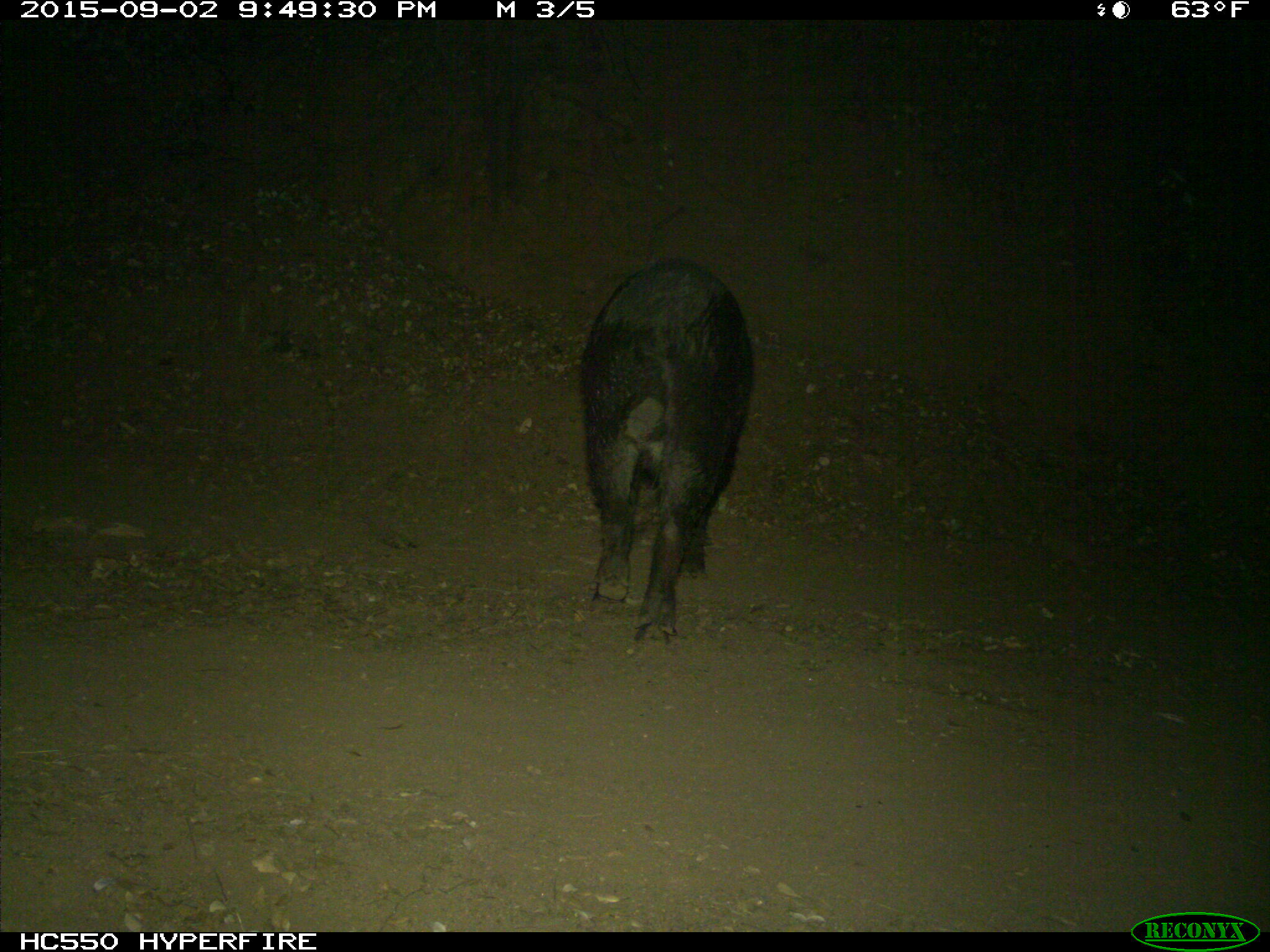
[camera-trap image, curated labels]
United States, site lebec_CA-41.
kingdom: Animalia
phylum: Chordata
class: Mammalia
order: Artiodactyla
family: Suidae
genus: Sus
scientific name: Sus scrofa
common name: wild boar